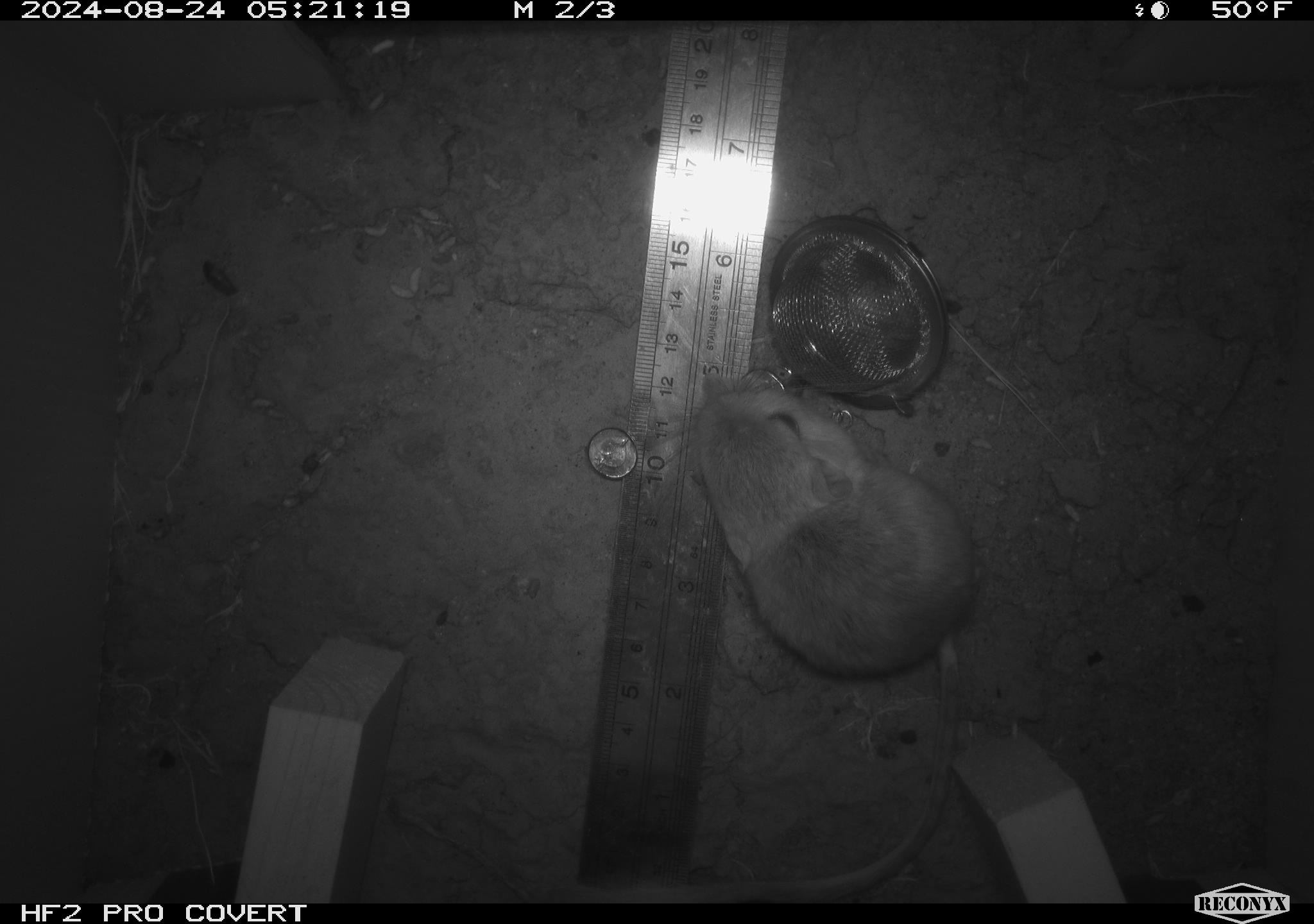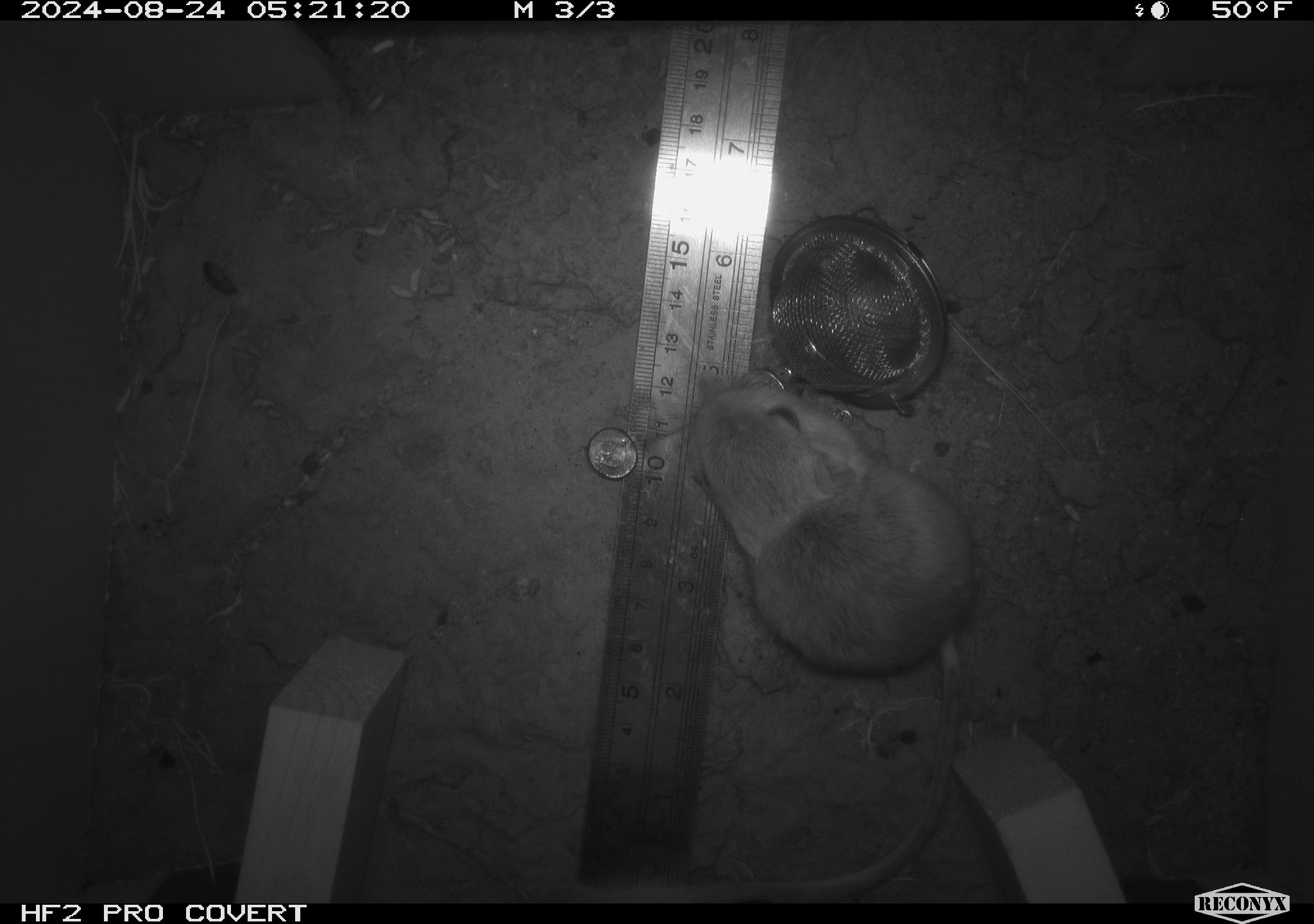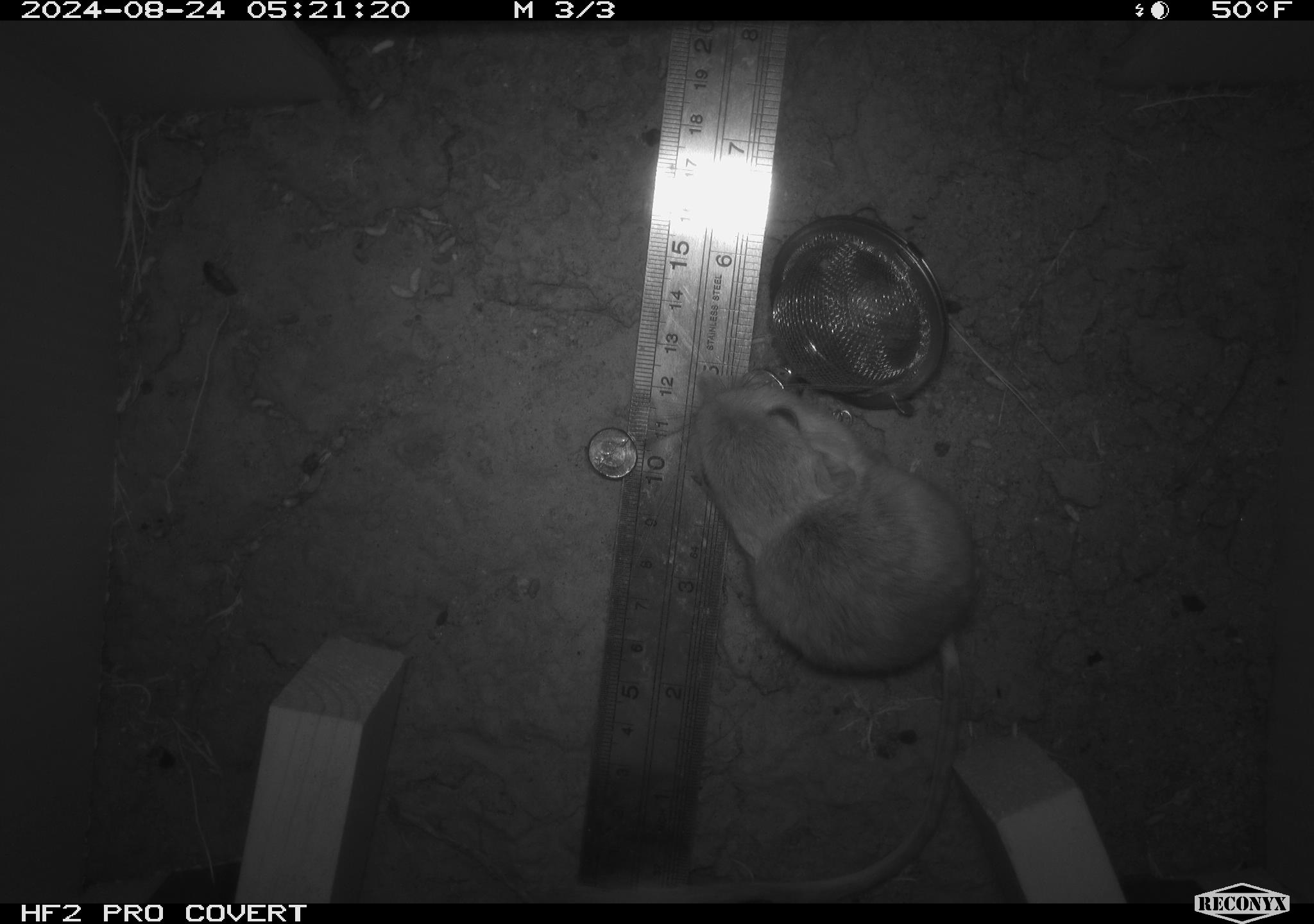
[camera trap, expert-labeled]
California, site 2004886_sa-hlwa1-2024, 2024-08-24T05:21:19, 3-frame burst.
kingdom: Animalia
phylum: Chordata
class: Mammalia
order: Rodentia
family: Heteromyidae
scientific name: Heteromyidae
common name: kangaroo rats and pocket mice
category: heteromyidae family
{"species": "heteromyidae family (kangaroo rats and pocket mice) (Heteromyidae)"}